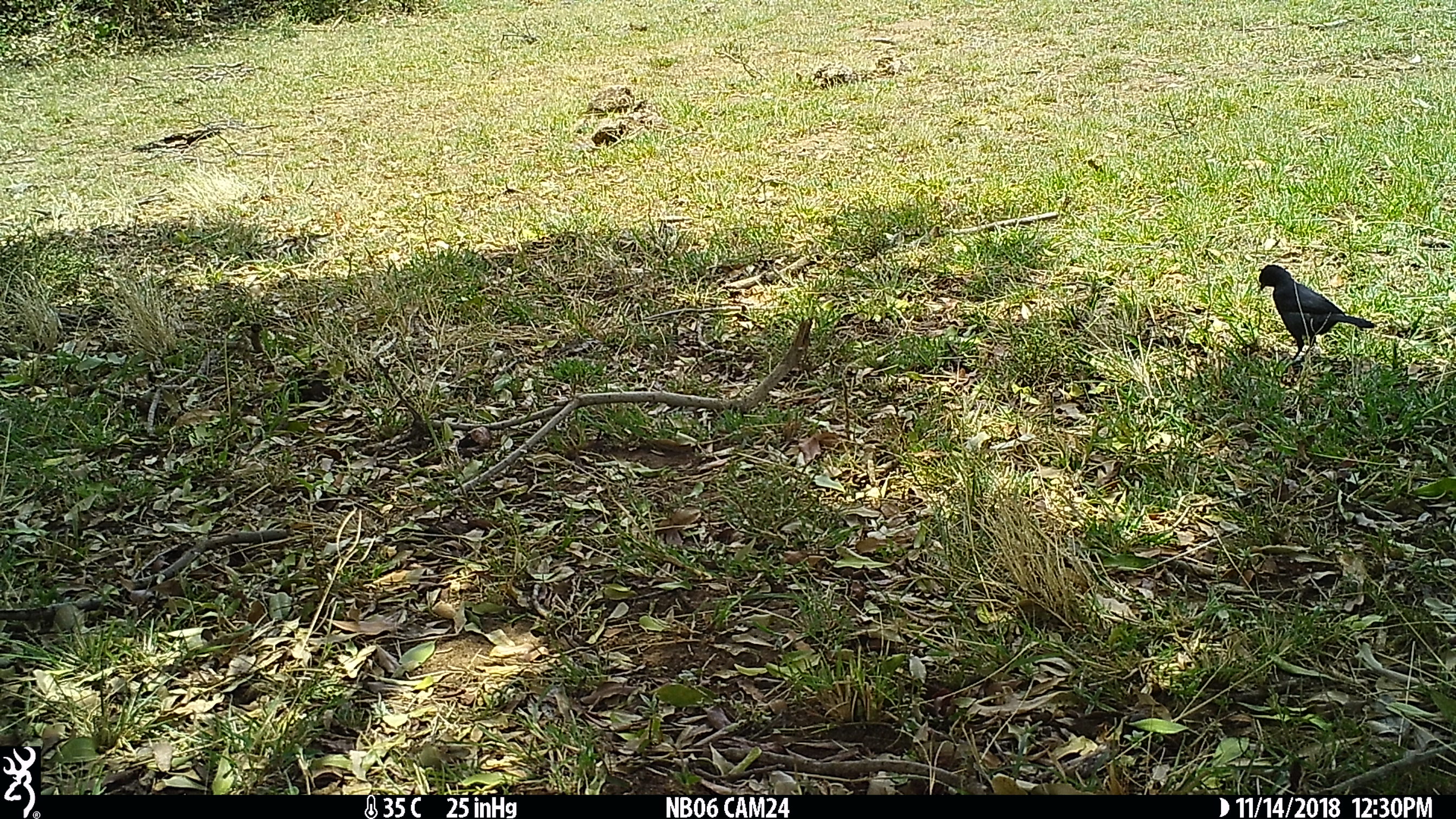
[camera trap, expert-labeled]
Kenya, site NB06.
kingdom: Animalia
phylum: Chordata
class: Aves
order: Passeriformes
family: Malaconotidae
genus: Laniarius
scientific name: Laniarius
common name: boubou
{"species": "boubou (Laniarius)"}